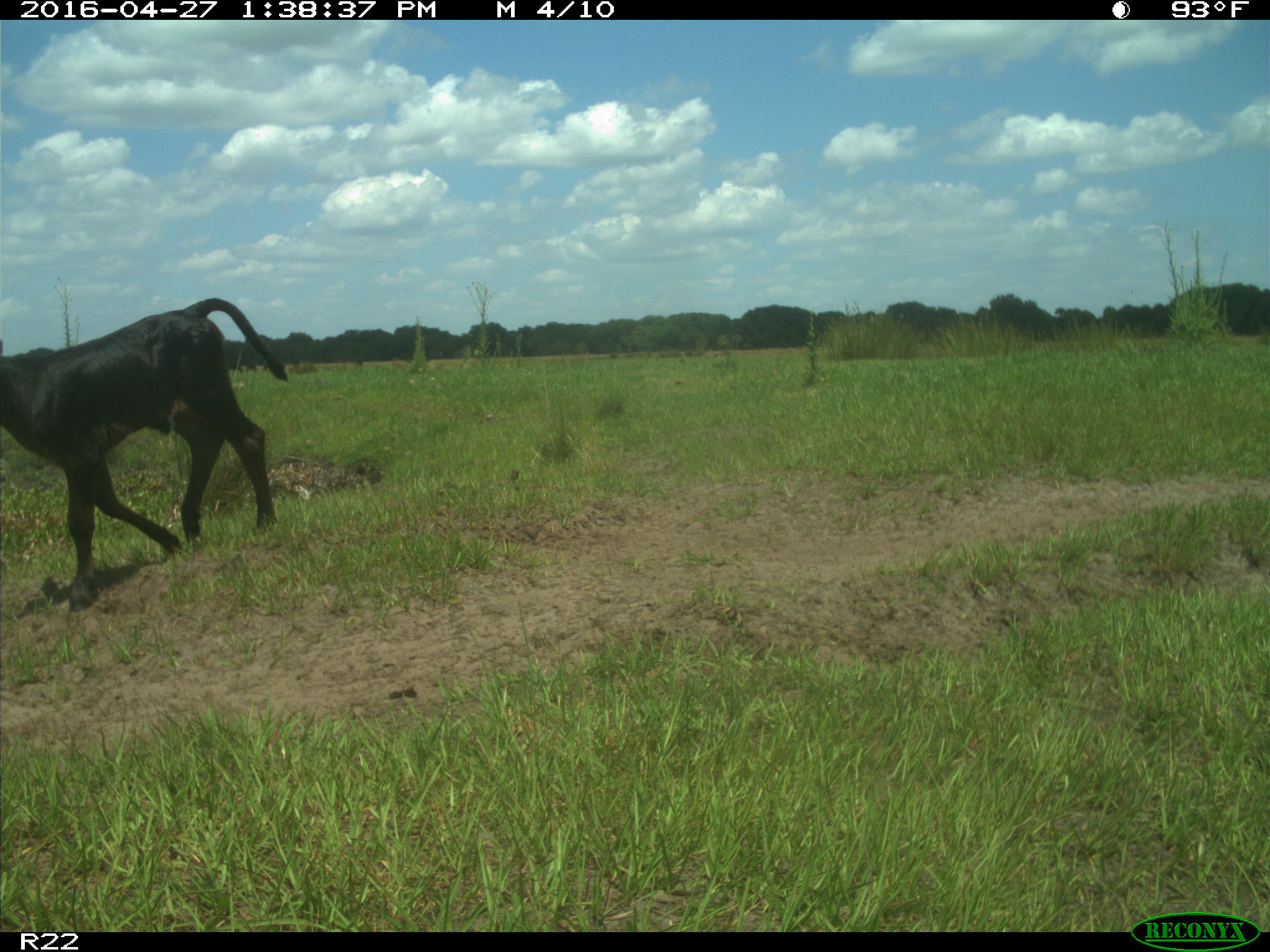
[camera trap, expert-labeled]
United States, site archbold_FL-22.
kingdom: Animalia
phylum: Chordata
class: Mammalia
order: Artiodactyla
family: Bovidae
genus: Bos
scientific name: Bos taurus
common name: domestic cow